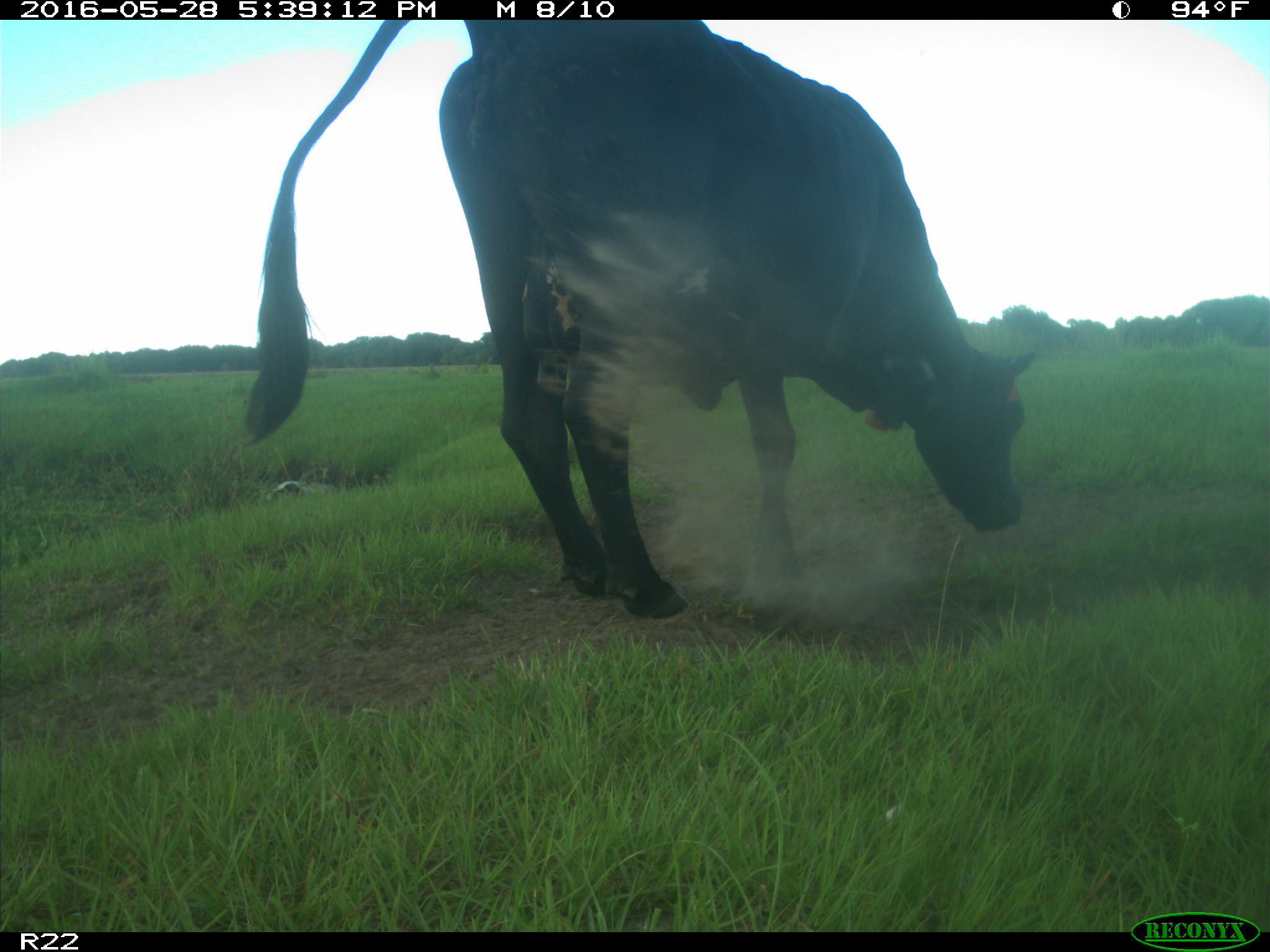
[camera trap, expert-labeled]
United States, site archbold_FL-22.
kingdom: Animalia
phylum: Chordata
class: Mammalia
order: Artiodactyla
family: Bovidae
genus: Bos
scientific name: Bos taurus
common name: domestic cow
Bos taurus (domestic cow).